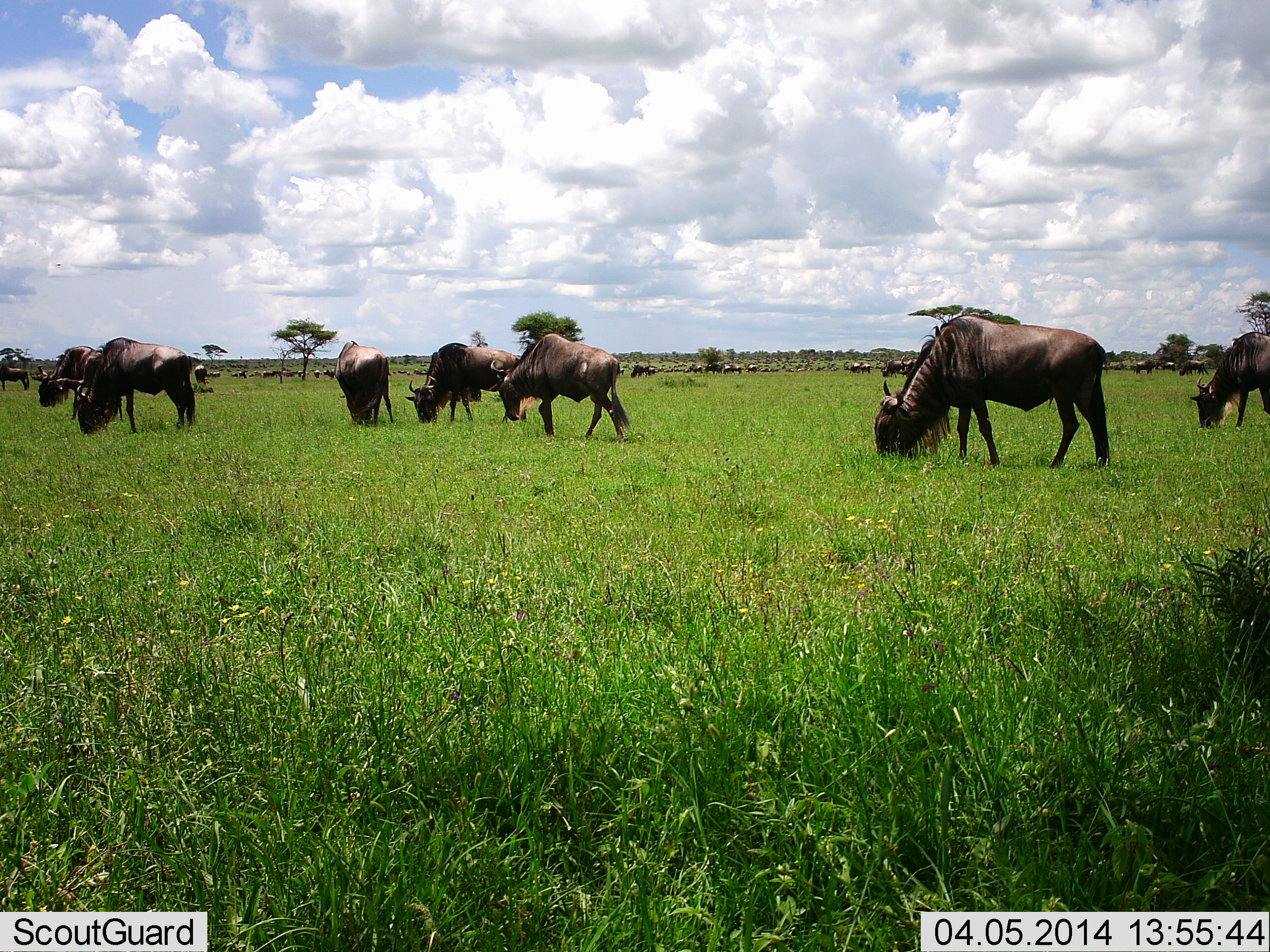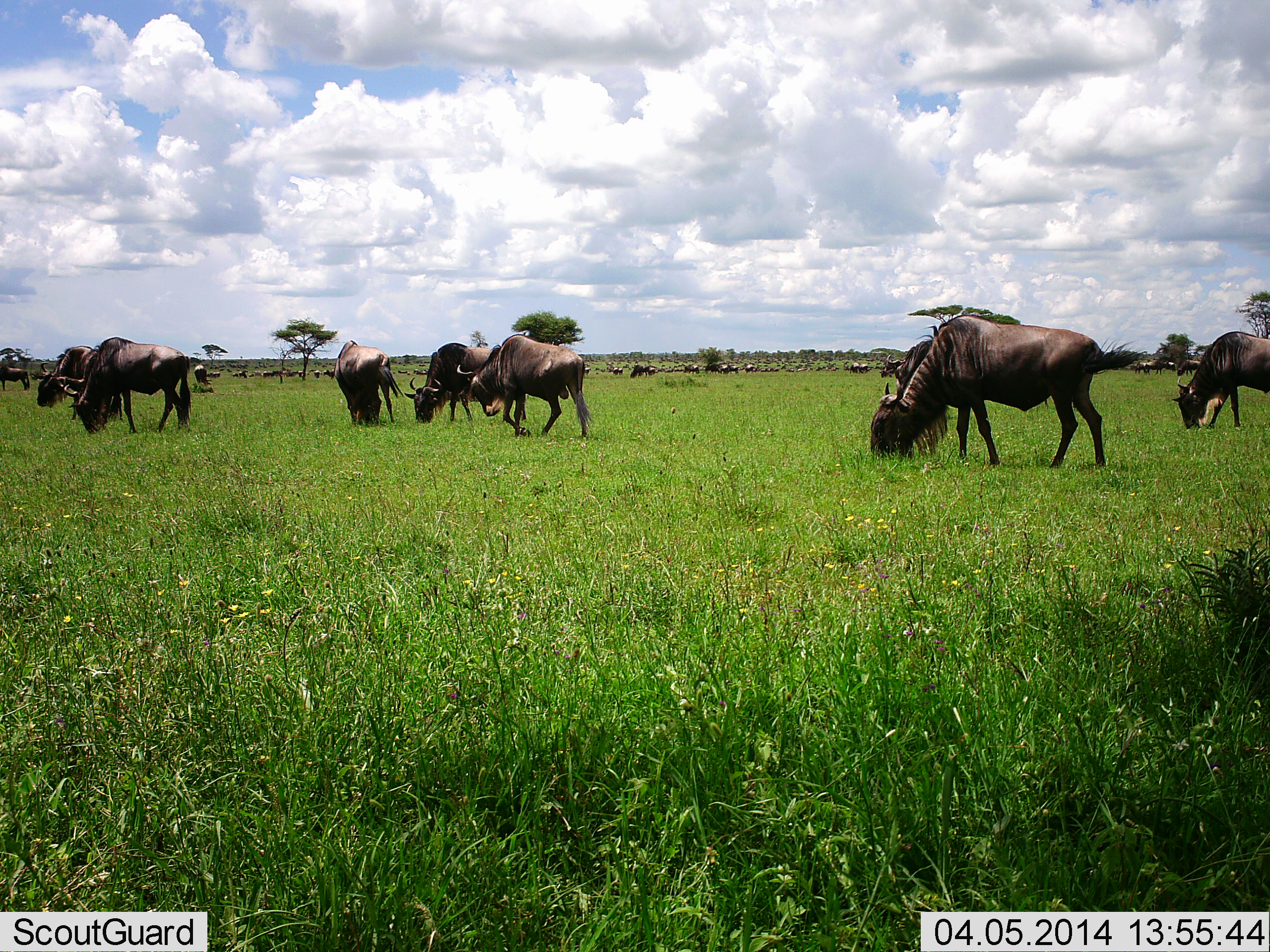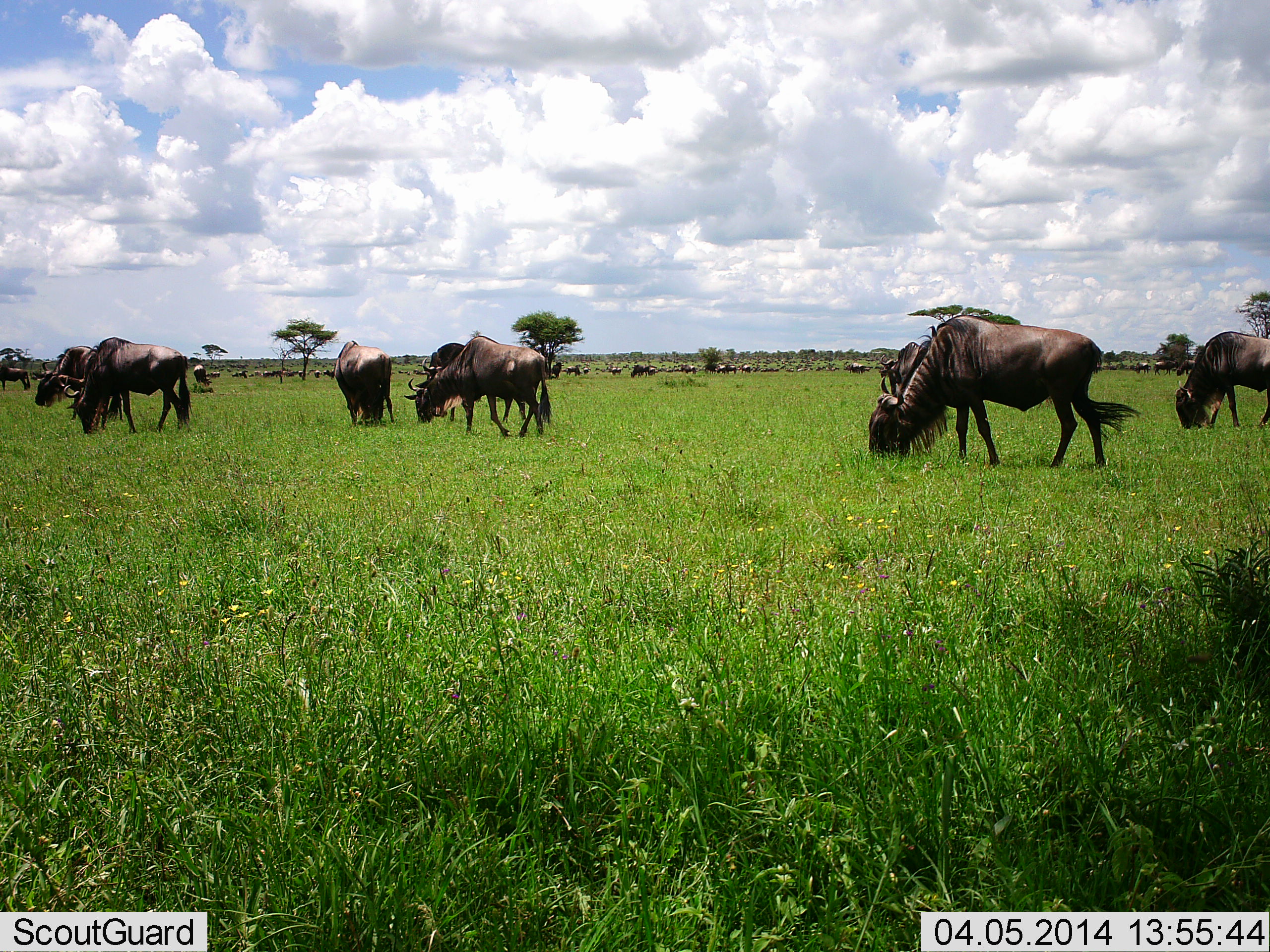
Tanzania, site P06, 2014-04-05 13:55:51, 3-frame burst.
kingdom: Animalia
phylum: Chordata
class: Mammalia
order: Artiodactyla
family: Bovidae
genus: Connochaetes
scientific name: Connochaetes taurinus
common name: blue wildebeest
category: wildebeest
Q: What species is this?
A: Wildebeest (blue wildebeest) (Connochaetes taurinus).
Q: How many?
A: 11-50.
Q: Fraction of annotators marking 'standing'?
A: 20%.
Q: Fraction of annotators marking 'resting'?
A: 0%.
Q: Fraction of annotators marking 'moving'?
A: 40%.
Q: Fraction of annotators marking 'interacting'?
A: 0%.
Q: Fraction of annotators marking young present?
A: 0%.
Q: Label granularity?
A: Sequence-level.